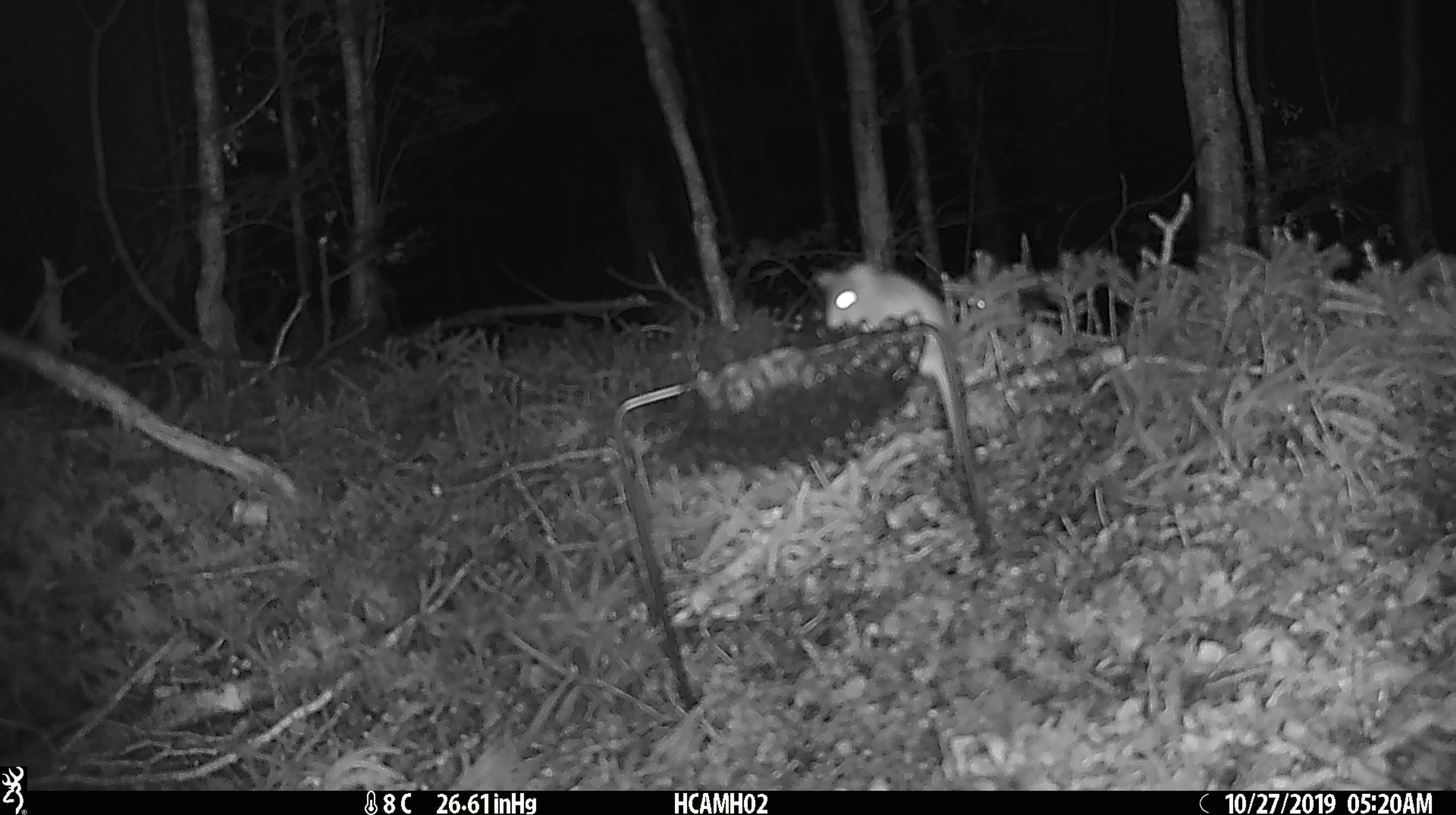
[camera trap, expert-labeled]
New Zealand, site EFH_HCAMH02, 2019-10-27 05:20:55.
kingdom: Animalia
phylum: Chordata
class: Mammalia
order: Rodentia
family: Muridae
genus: Mus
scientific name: Mus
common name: mouse